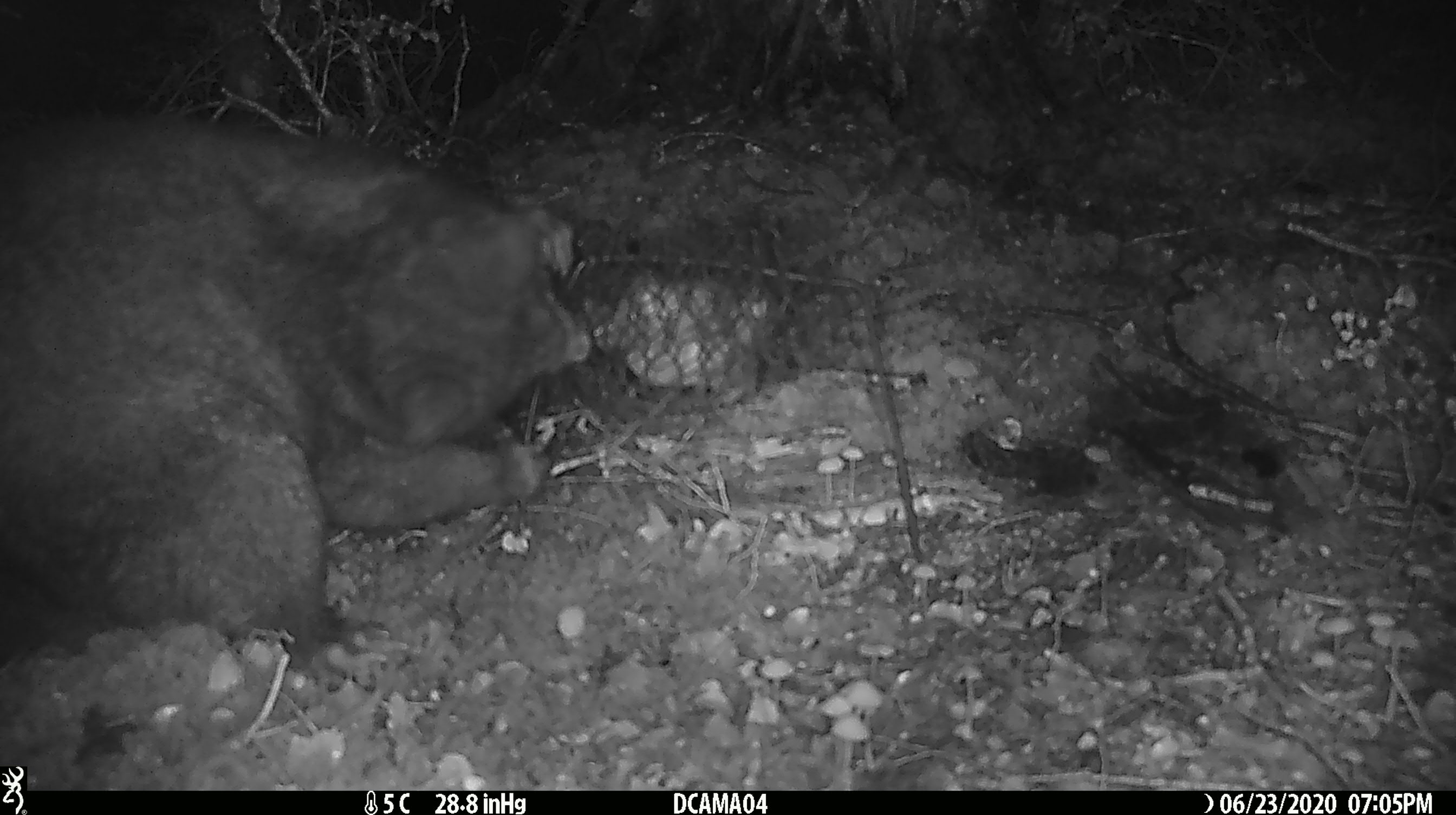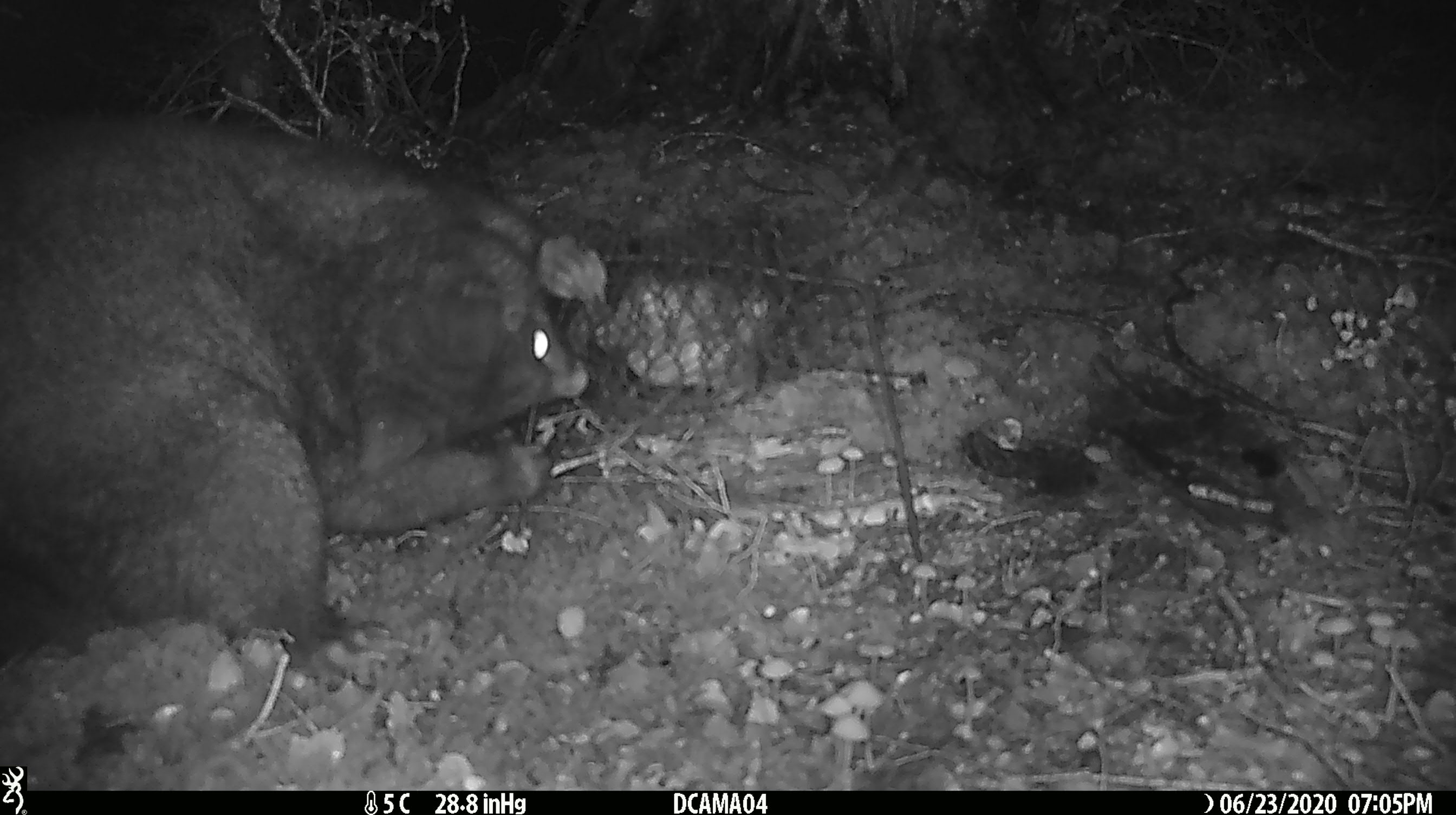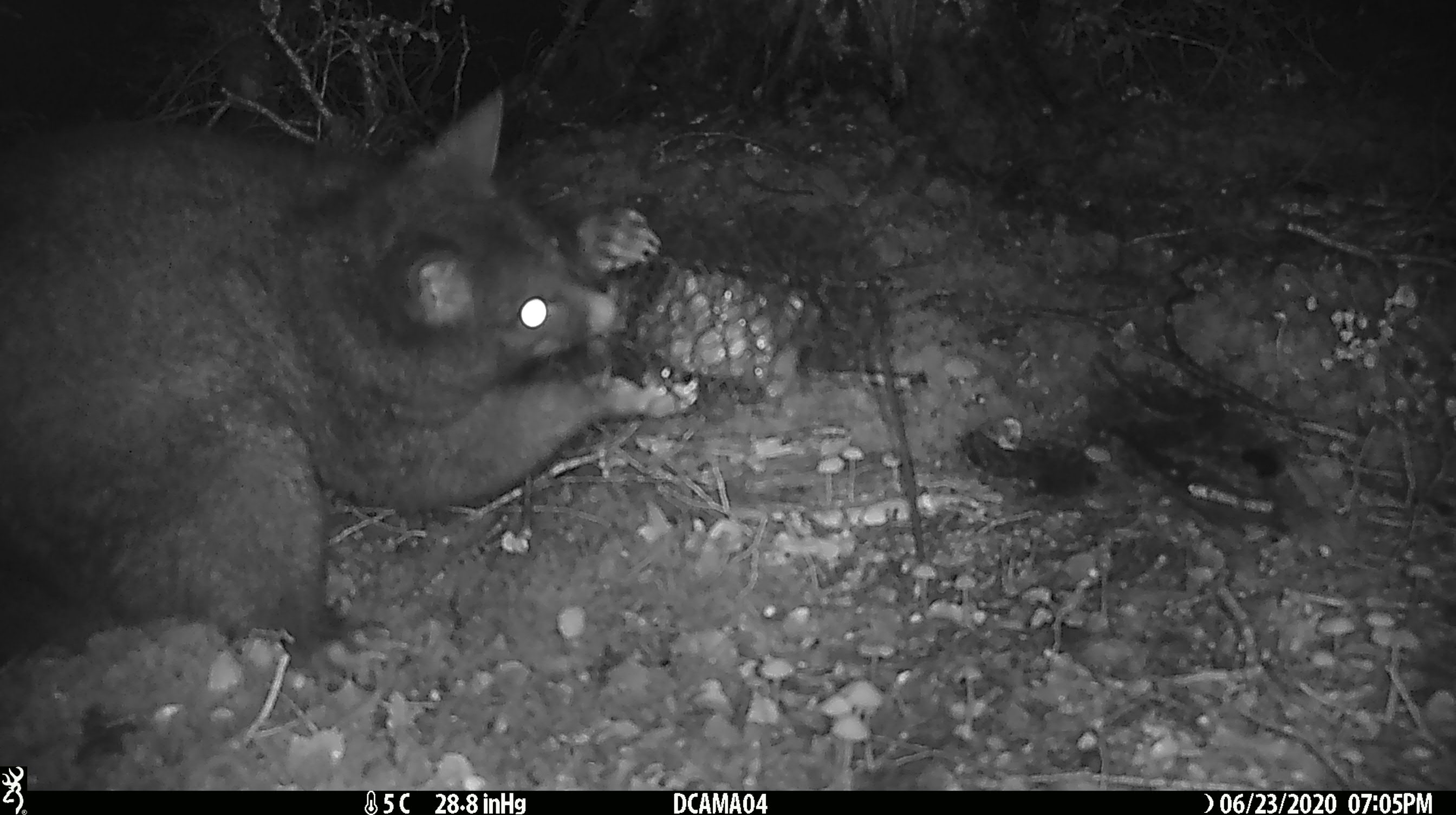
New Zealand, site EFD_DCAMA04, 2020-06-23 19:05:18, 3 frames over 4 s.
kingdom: Animalia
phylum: Chordata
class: Mammalia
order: Diprotodontia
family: Phalangeridae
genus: Trichosurus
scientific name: Trichosurus vulpecula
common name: common brushtail possum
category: possum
Possum (common brushtail possum) (Trichosurus vulpecula).